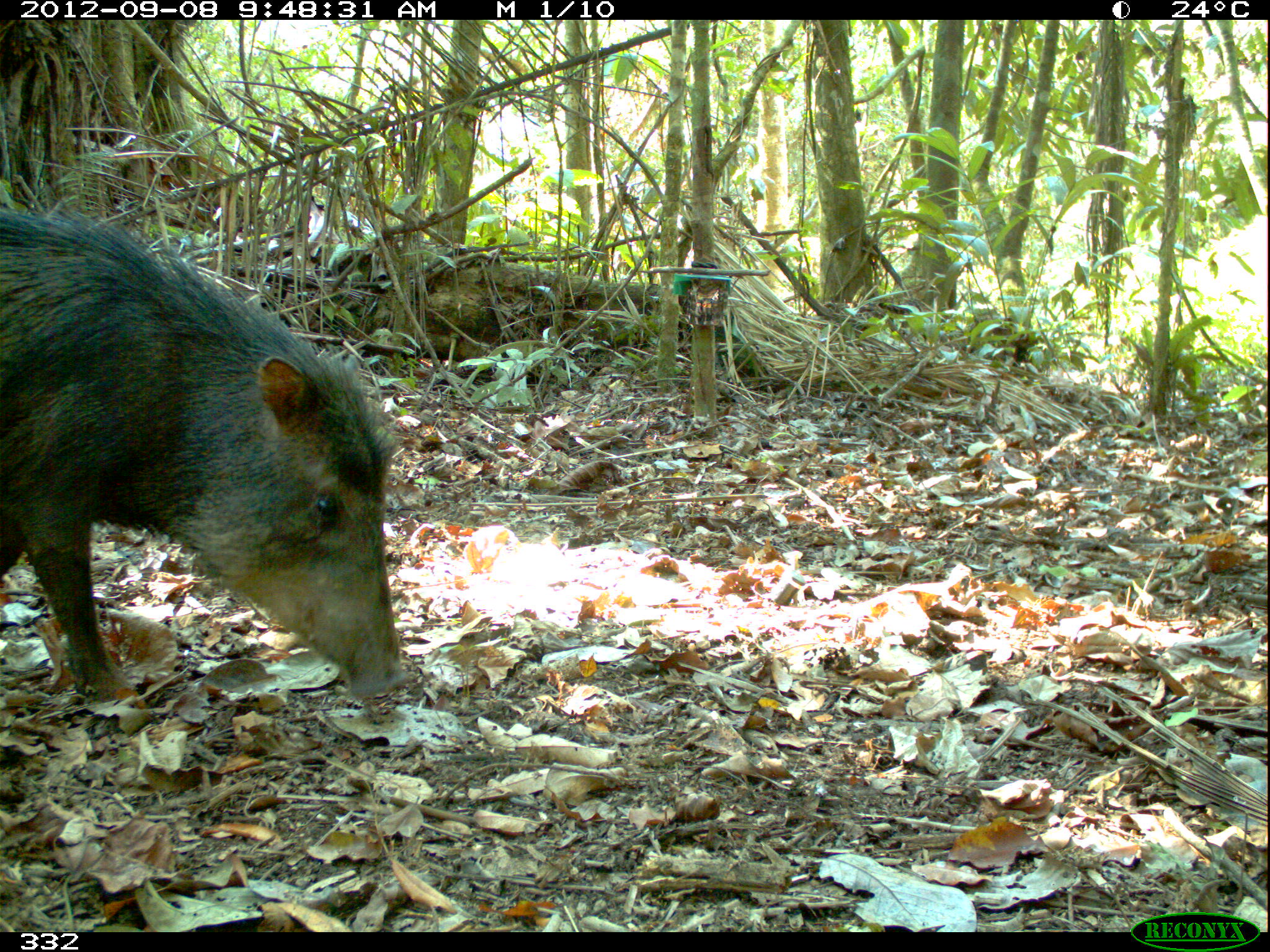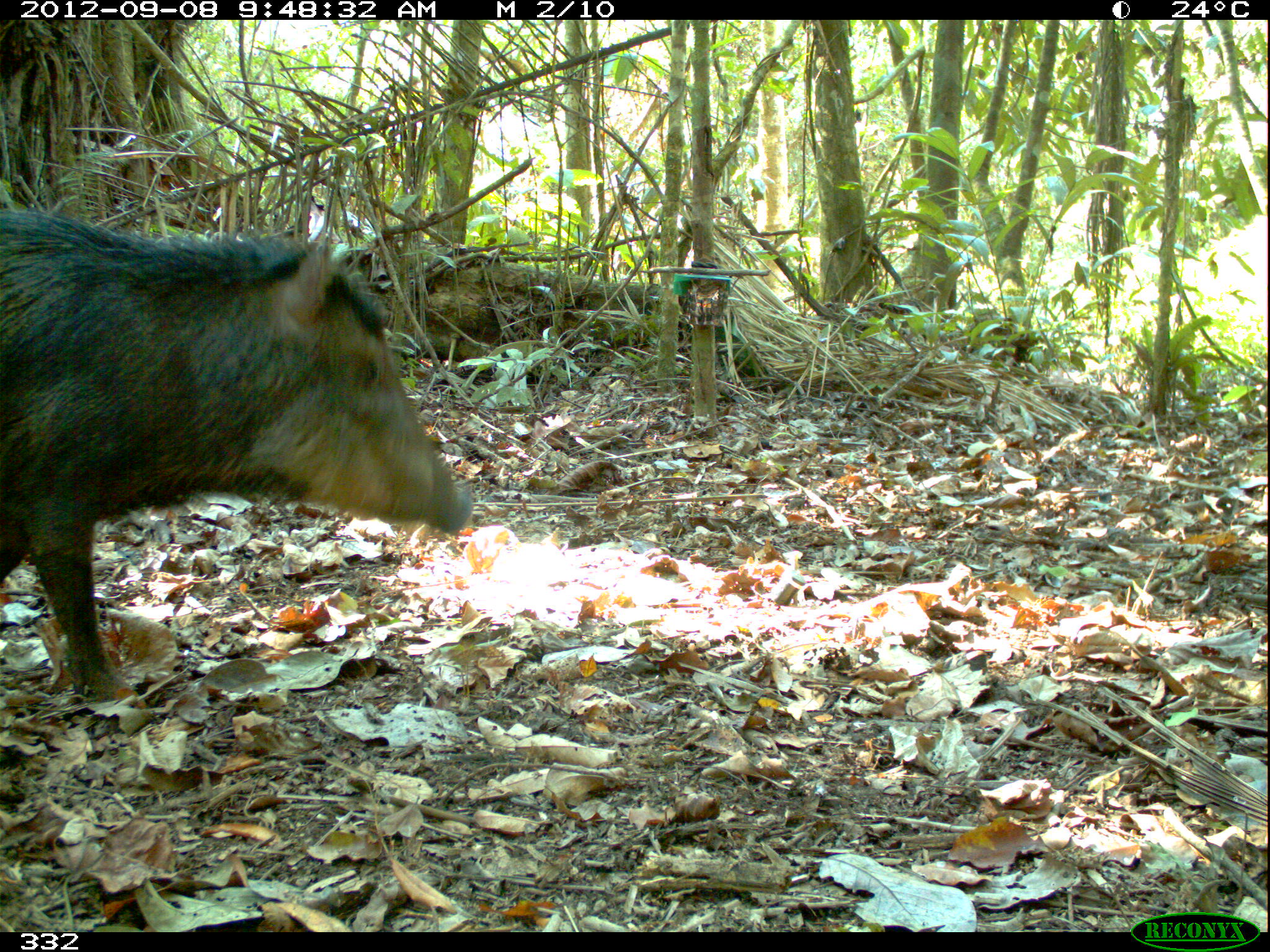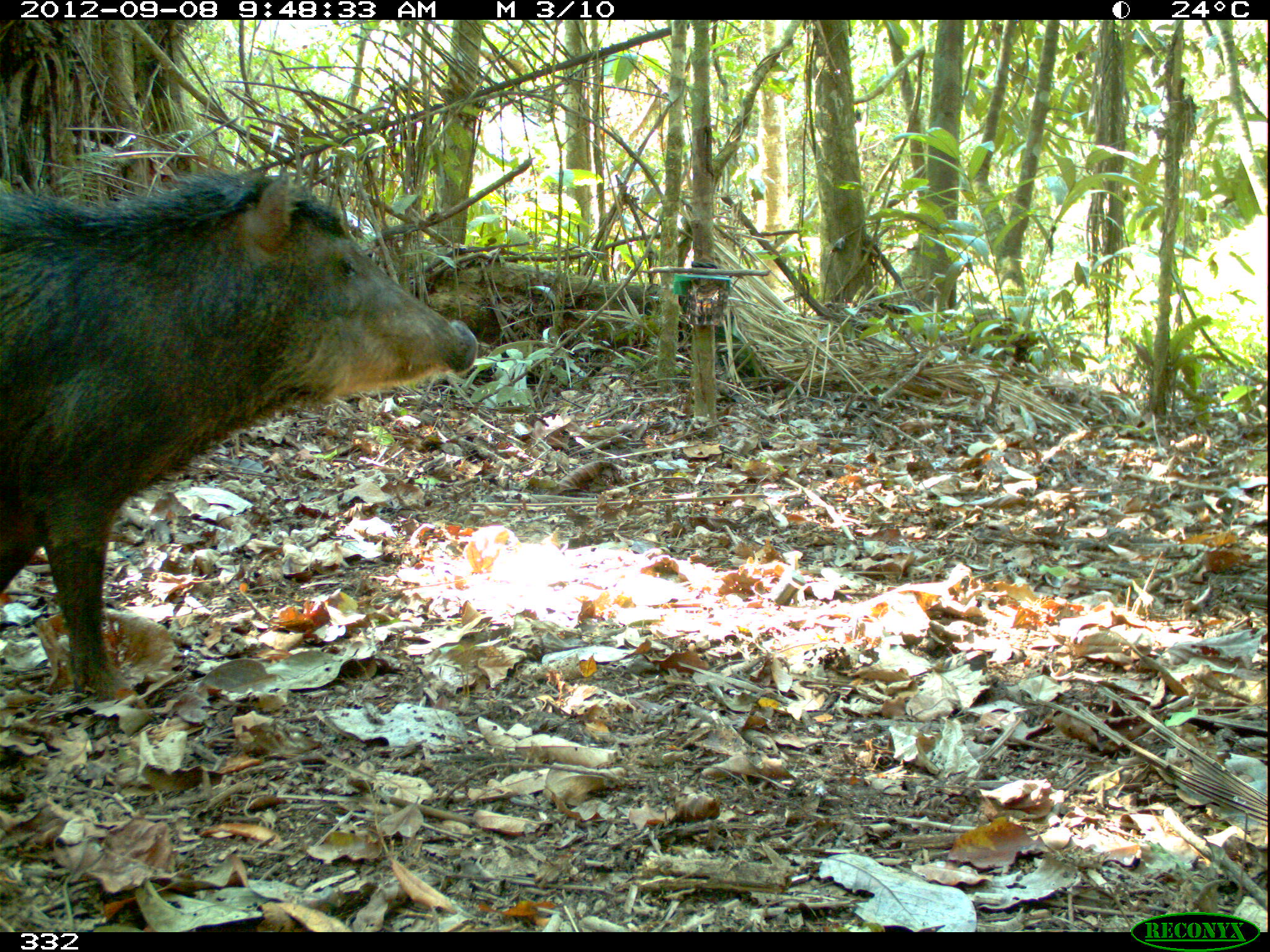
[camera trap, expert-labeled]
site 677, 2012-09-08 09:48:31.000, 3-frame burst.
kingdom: Animalia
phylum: Chordata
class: Mammalia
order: Artiodactyla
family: Tayassuidae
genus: Tayassu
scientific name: Tayassu pecari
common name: white-lipped peccary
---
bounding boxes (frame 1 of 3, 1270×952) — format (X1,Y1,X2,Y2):
tayassu pecari: (0,205,400,696)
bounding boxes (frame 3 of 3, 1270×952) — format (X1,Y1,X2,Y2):
tayassu pecari: (0,168,475,700)